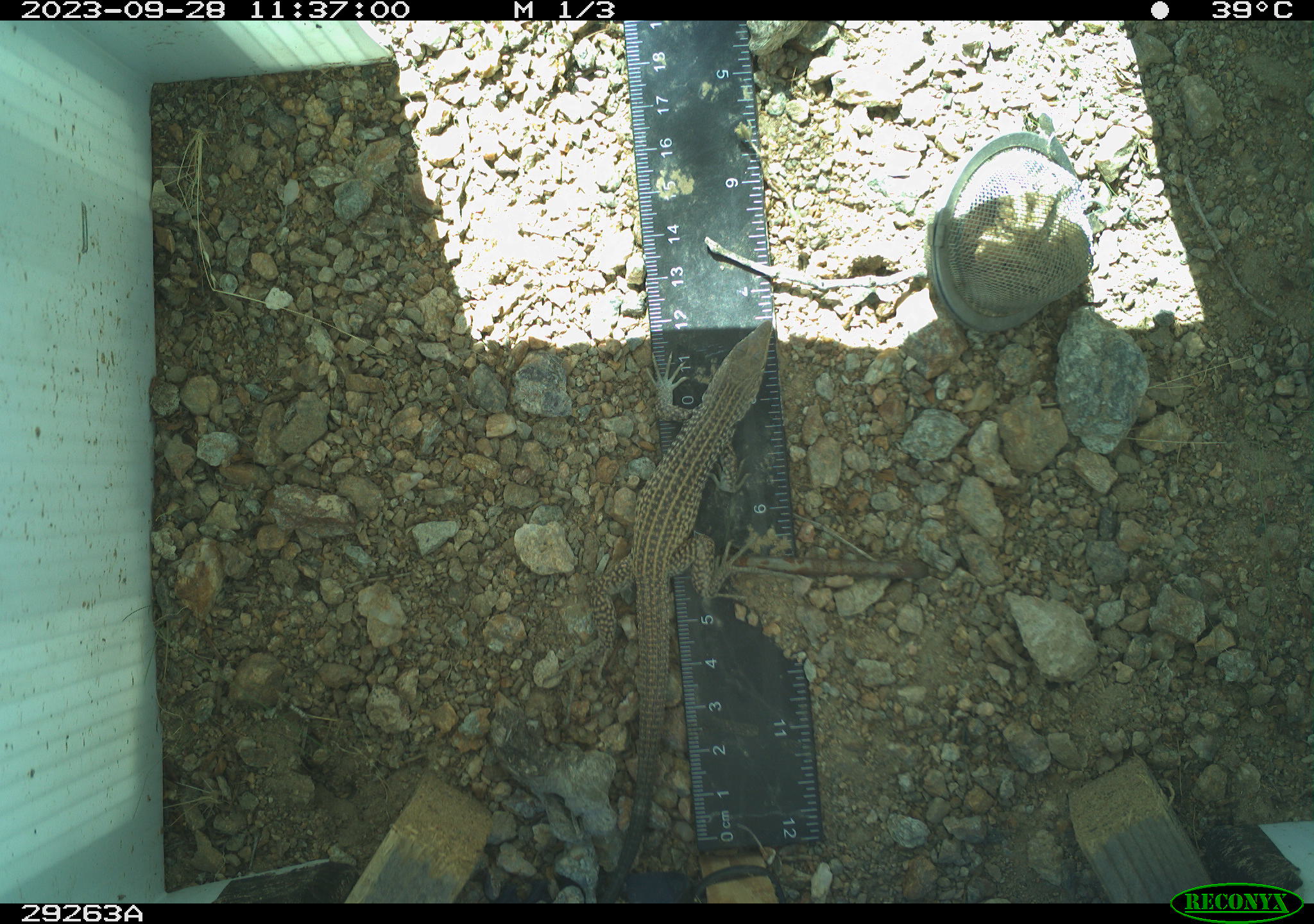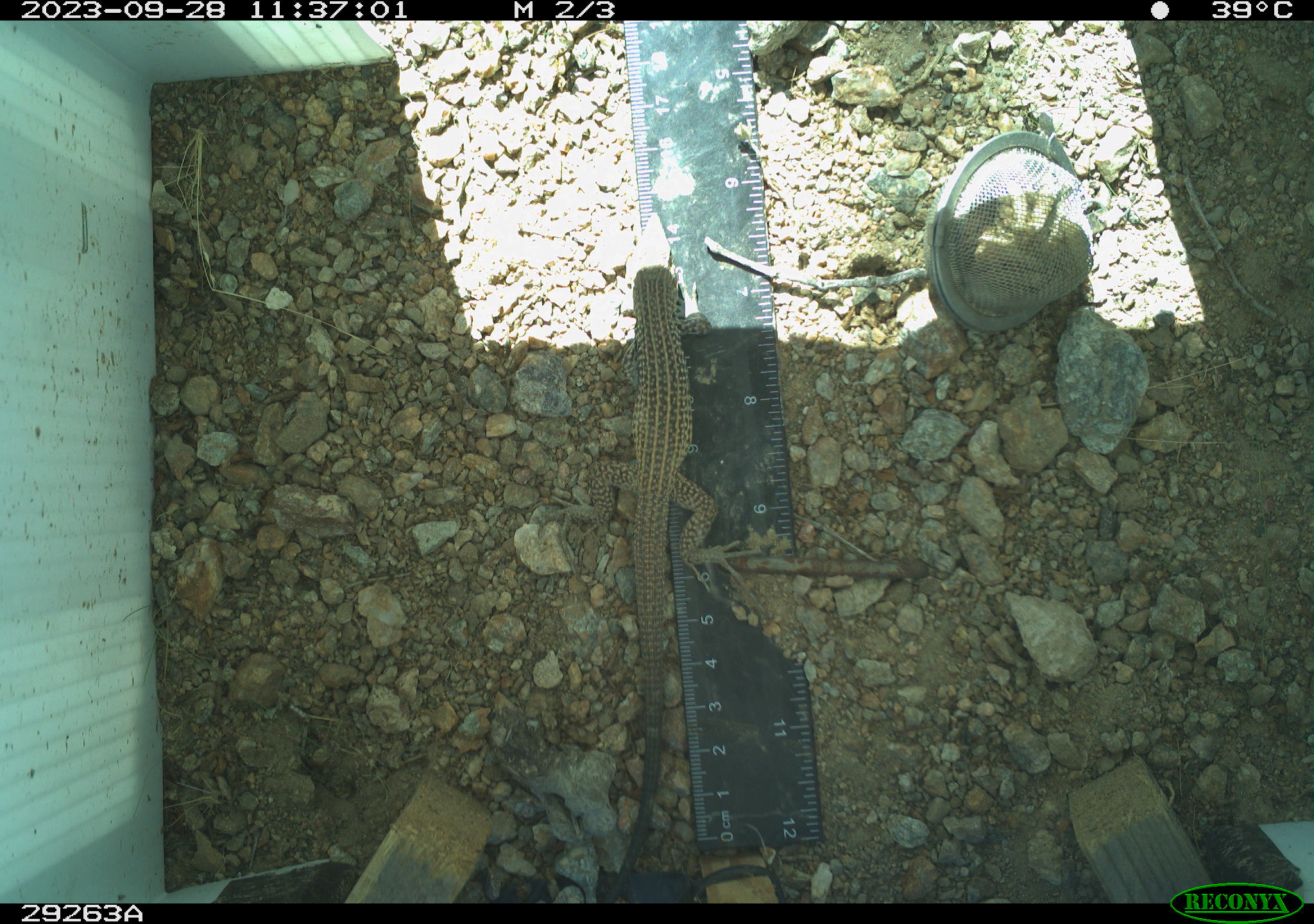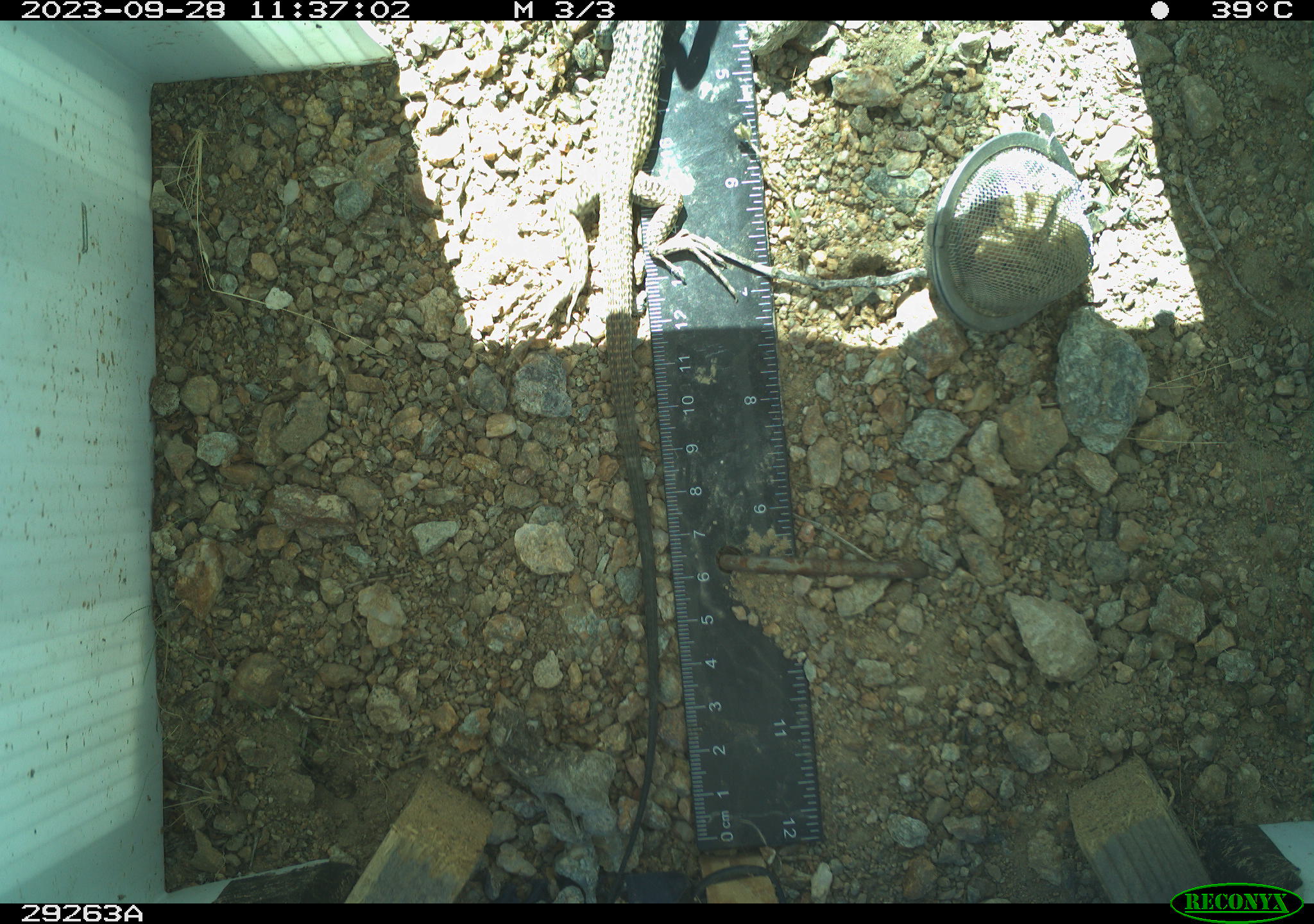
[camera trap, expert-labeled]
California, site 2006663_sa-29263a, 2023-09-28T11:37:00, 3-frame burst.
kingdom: Animalia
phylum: Chordata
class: Reptilia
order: Squamata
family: Teiidae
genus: Aspidoscelis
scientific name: Aspidoscelis tigris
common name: western whiptail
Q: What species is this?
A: Western whiptail (Aspidoscelis tigris).